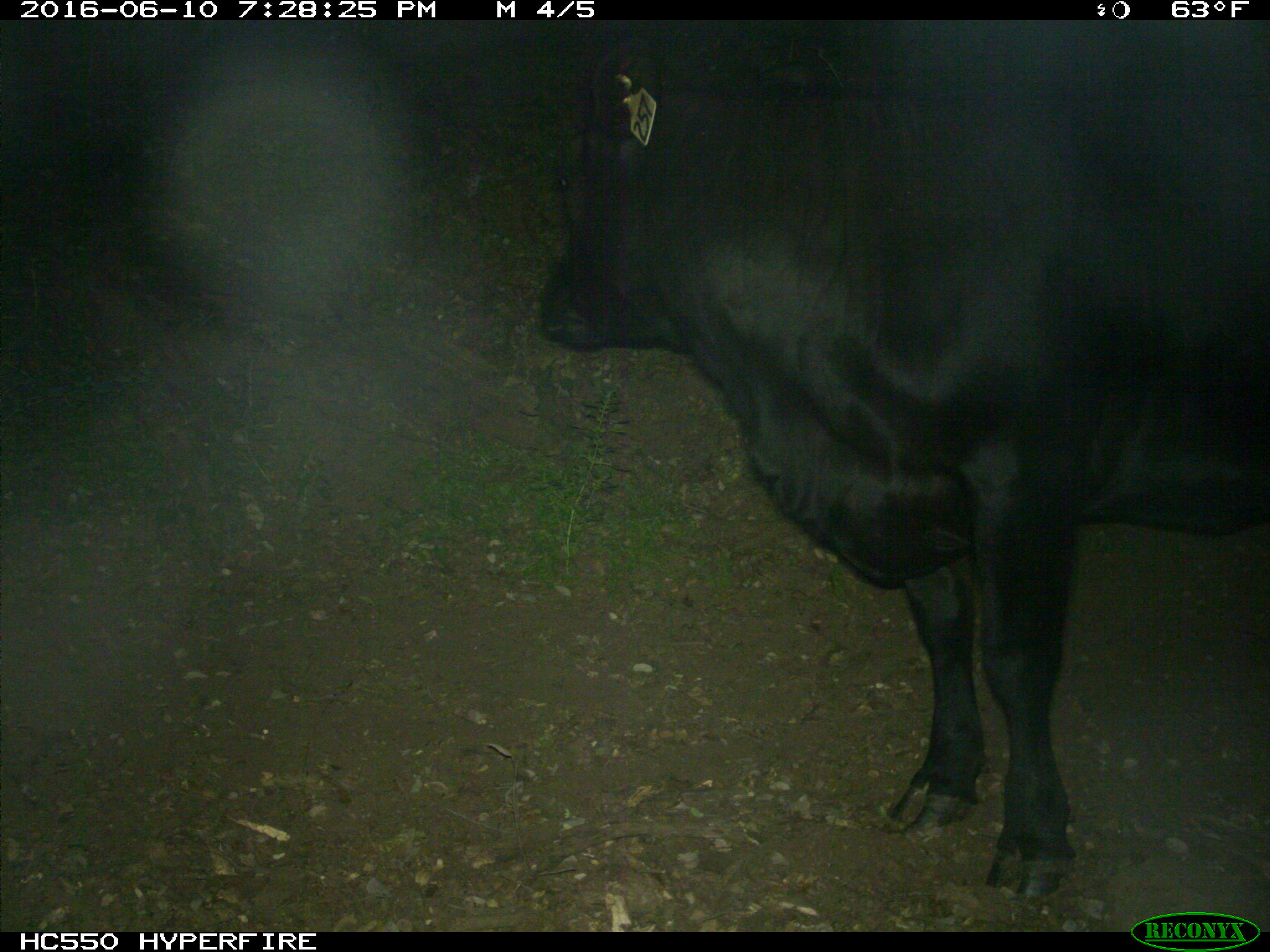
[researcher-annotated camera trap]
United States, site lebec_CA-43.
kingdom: Animalia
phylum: Chordata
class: Mammalia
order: Artiodactyla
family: Bovidae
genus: Bos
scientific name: Bos taurus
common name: domestic cow